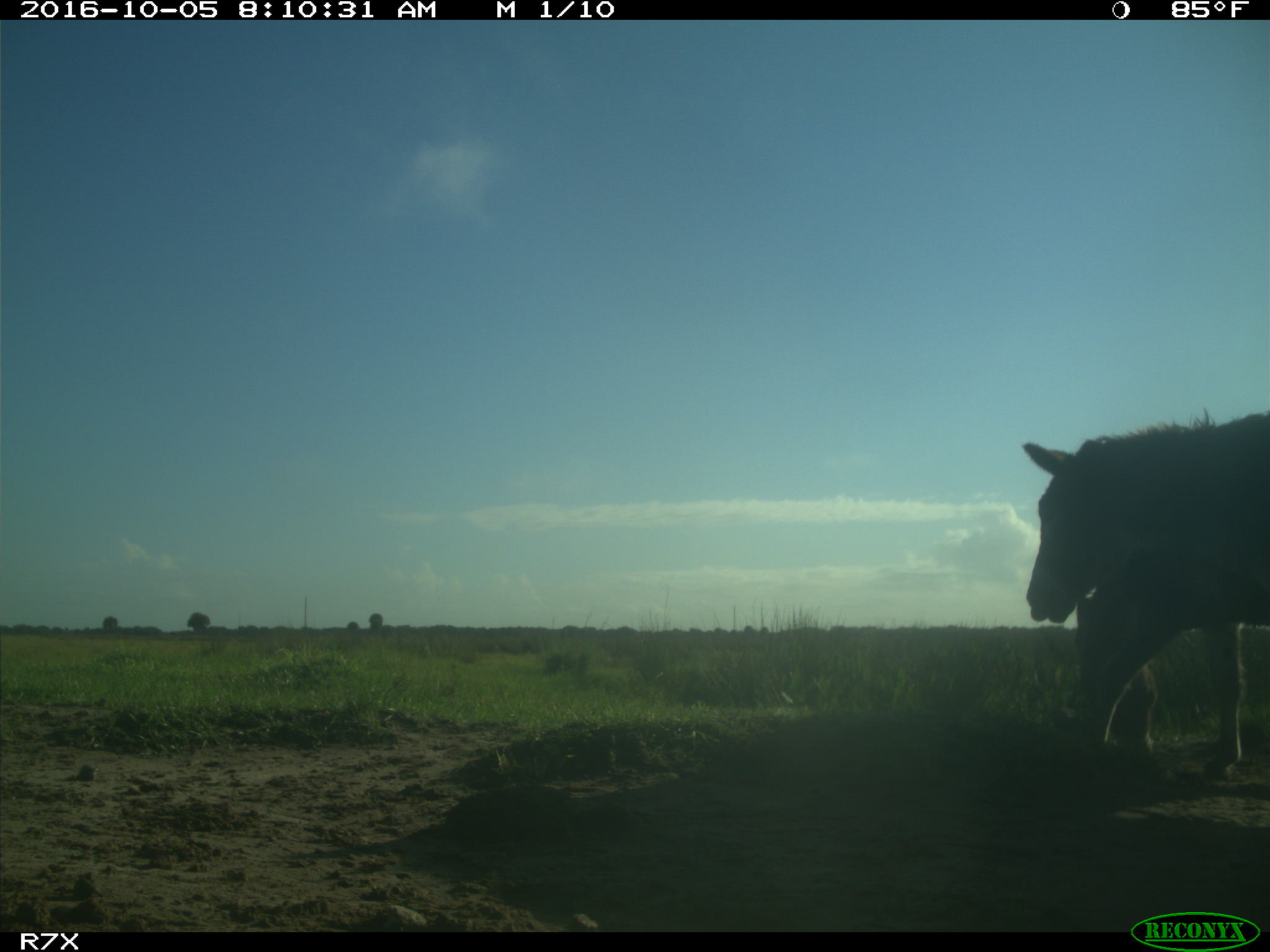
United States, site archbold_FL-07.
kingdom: Animalia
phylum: Chordata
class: Mammalia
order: Perissodactyla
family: Equidae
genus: Equus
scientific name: Equus africanus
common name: african wild ass